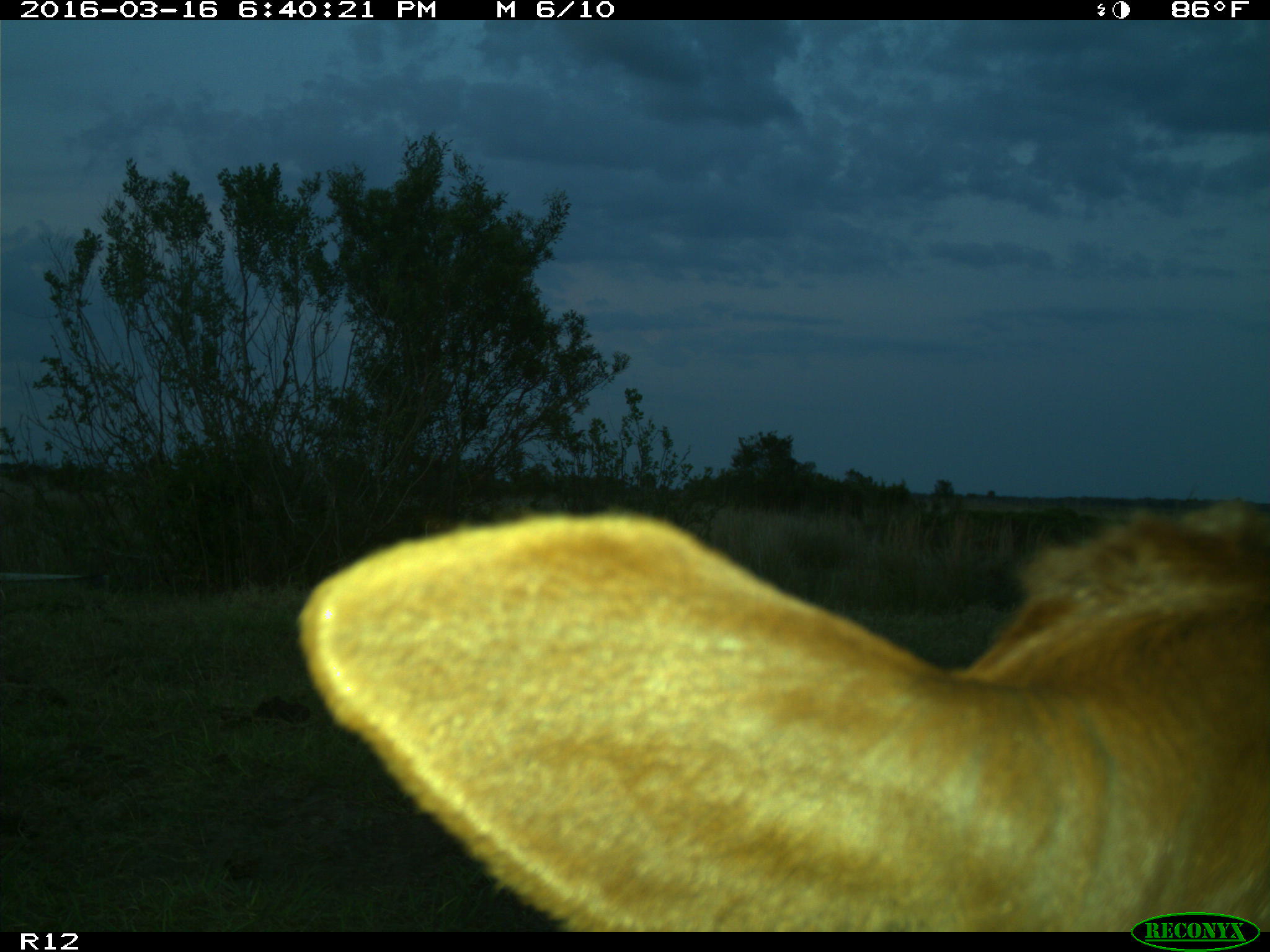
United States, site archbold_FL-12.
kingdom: Animalia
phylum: Chordata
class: Mammalia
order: Artiodactyla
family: Bovidae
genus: Bos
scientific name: Bos taurus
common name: domestic cow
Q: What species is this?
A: Bos taurus (domestic cow).